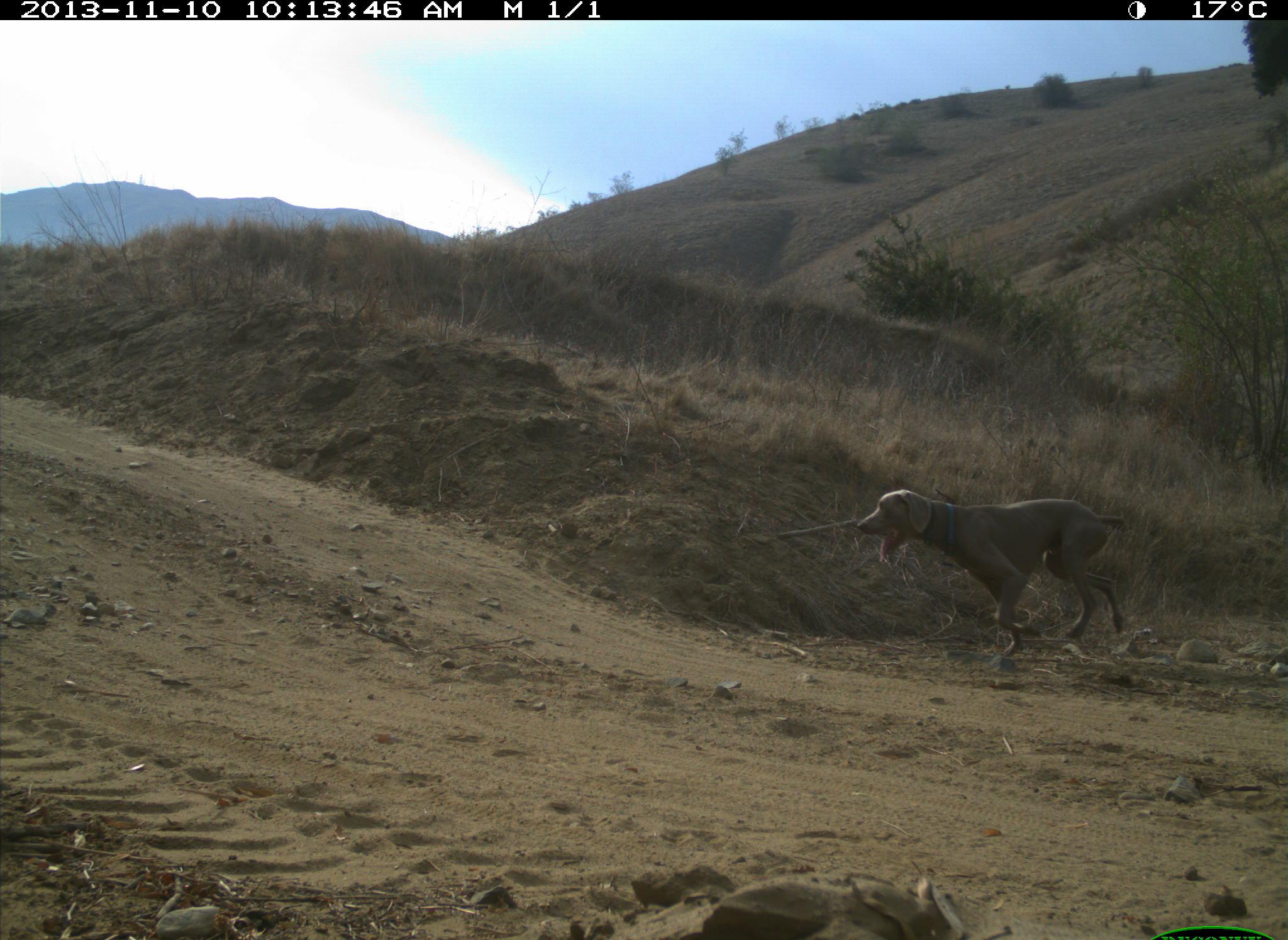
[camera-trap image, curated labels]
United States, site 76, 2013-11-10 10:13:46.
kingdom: Animalia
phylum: Chordata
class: Mammalia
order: Carnivora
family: Canidae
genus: Canis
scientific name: Canis familiaris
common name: domestic dog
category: dog